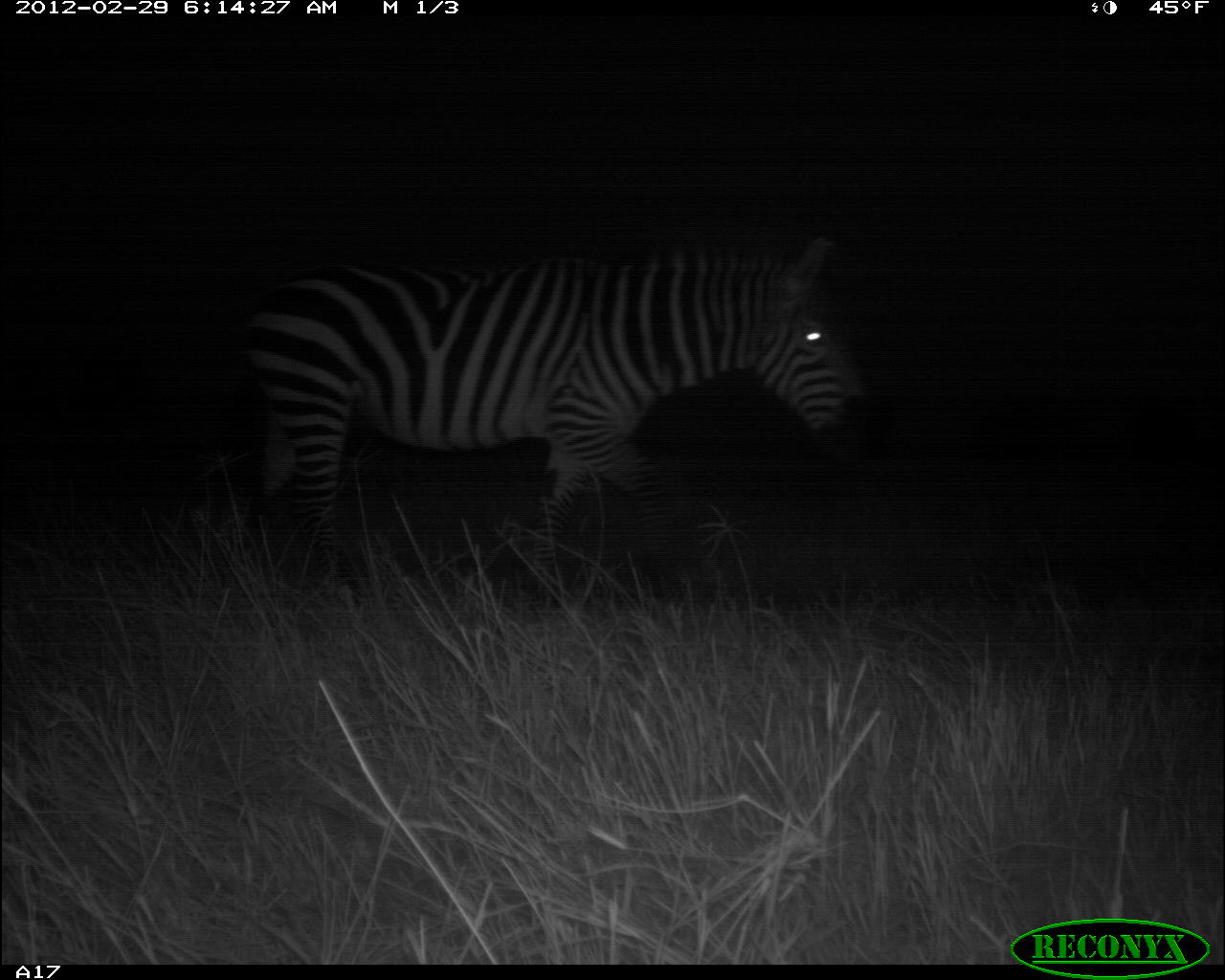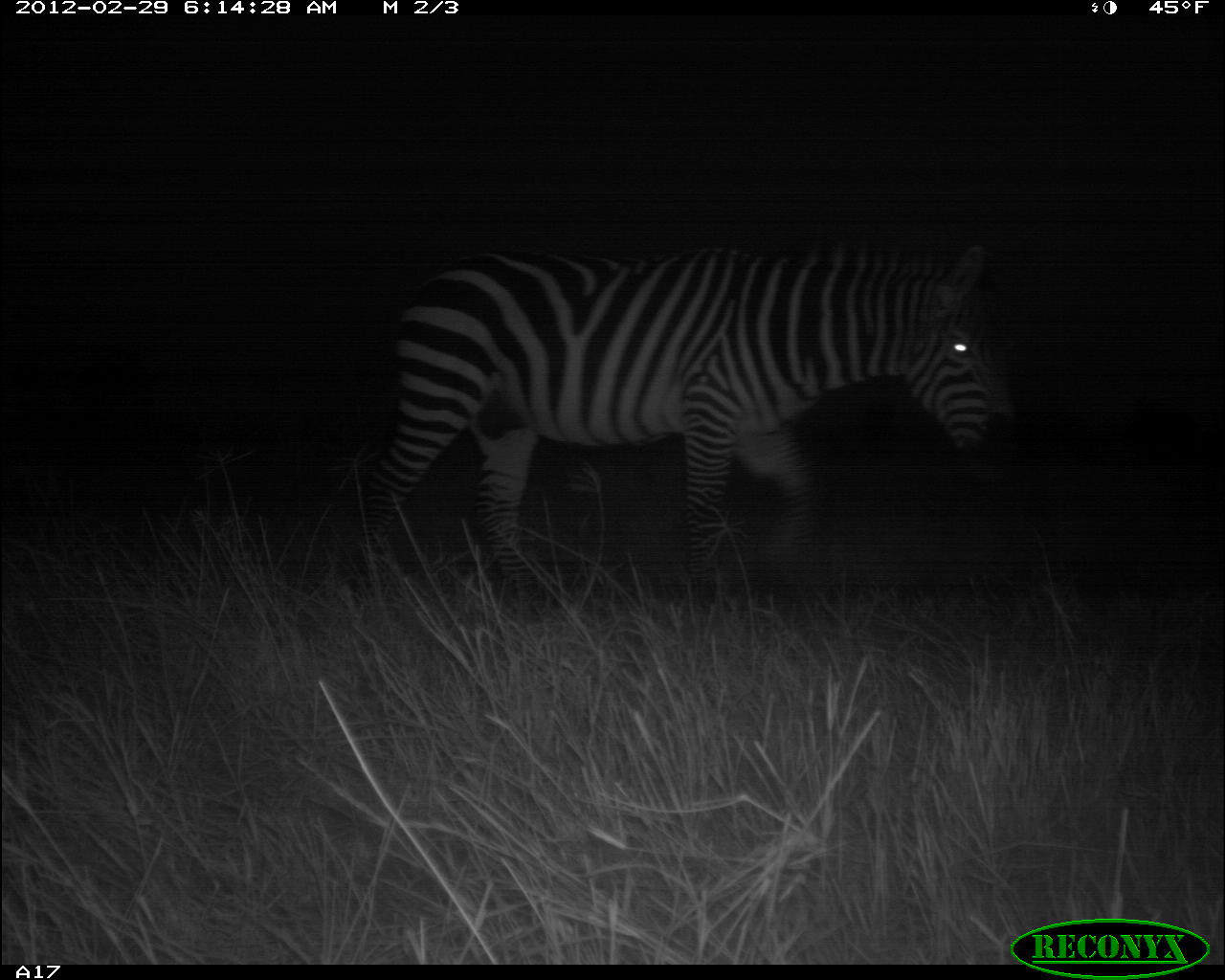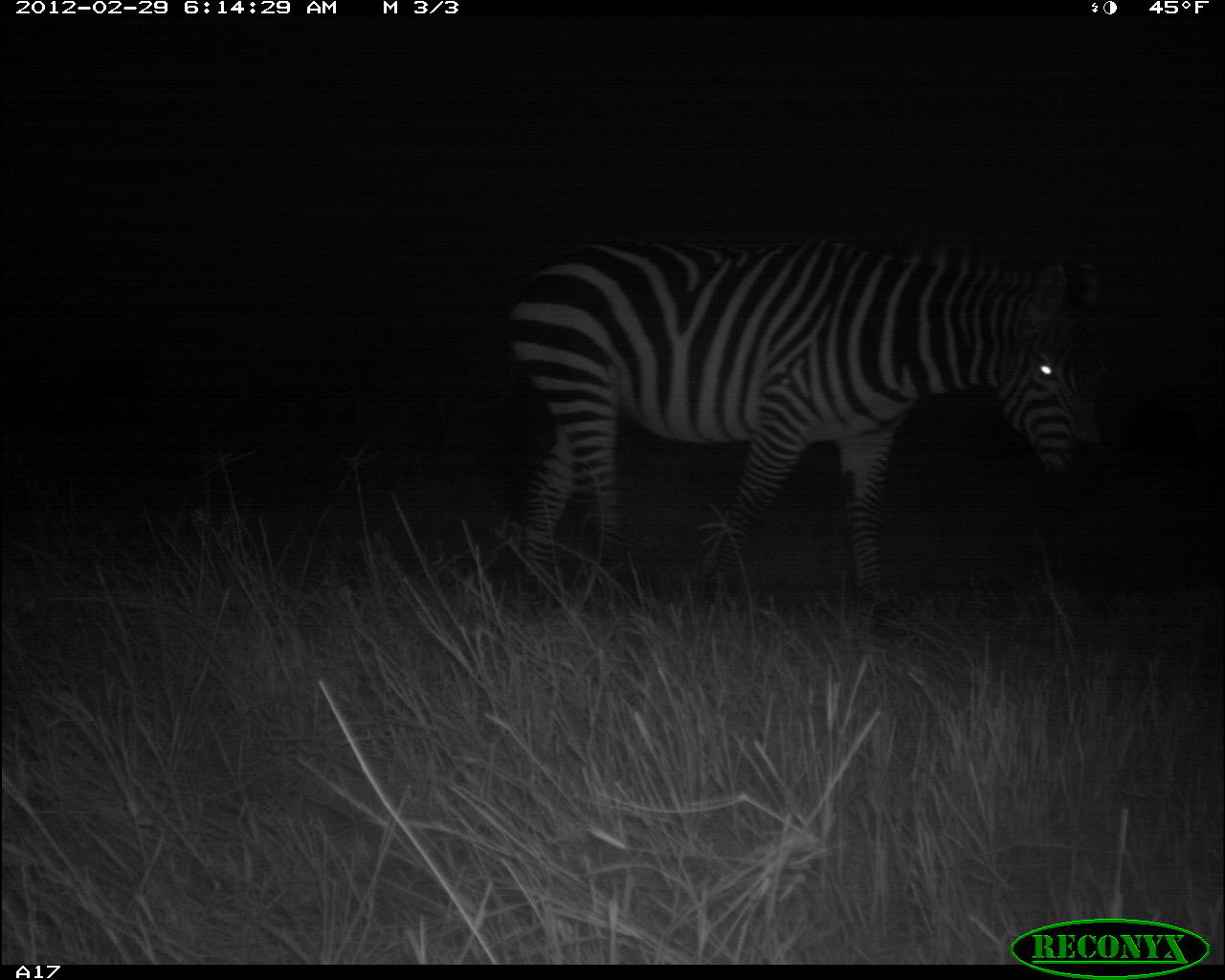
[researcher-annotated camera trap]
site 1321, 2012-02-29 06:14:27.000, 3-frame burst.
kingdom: Animalia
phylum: Chordata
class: Mammalia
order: Perissodactyla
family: Equidae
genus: Equus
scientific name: Equus quagga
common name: plains zebra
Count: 1.